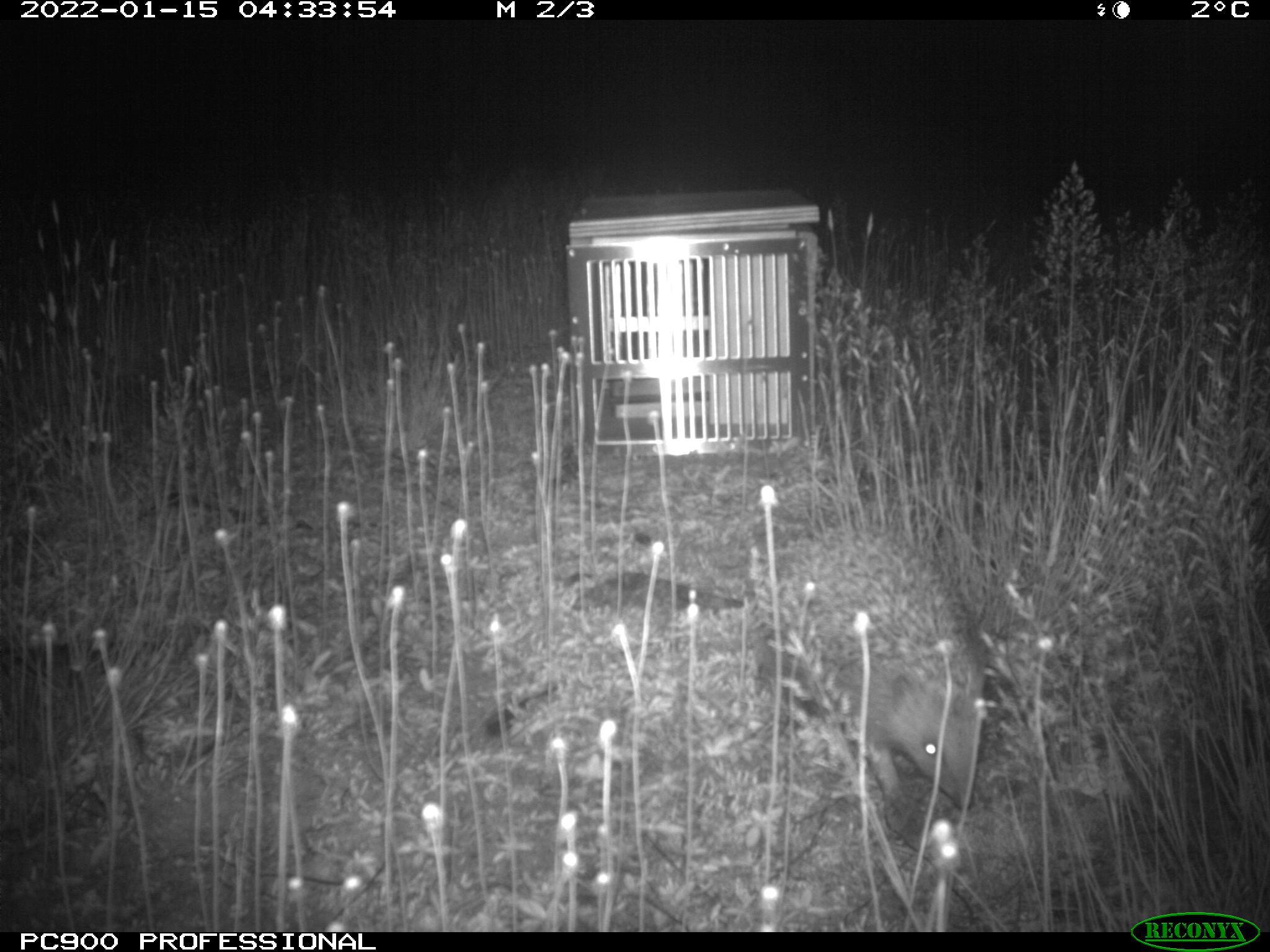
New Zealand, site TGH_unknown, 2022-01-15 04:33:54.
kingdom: Animalia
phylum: Chordata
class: Mammalia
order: Eulipotyphla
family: Erinaceidae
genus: Erinaceus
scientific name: Erinaceus europaeus europaeus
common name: european hedgehog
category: hedgehog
Hedgehog (european hedgehog) (Erinaceus europaeus europaeus).